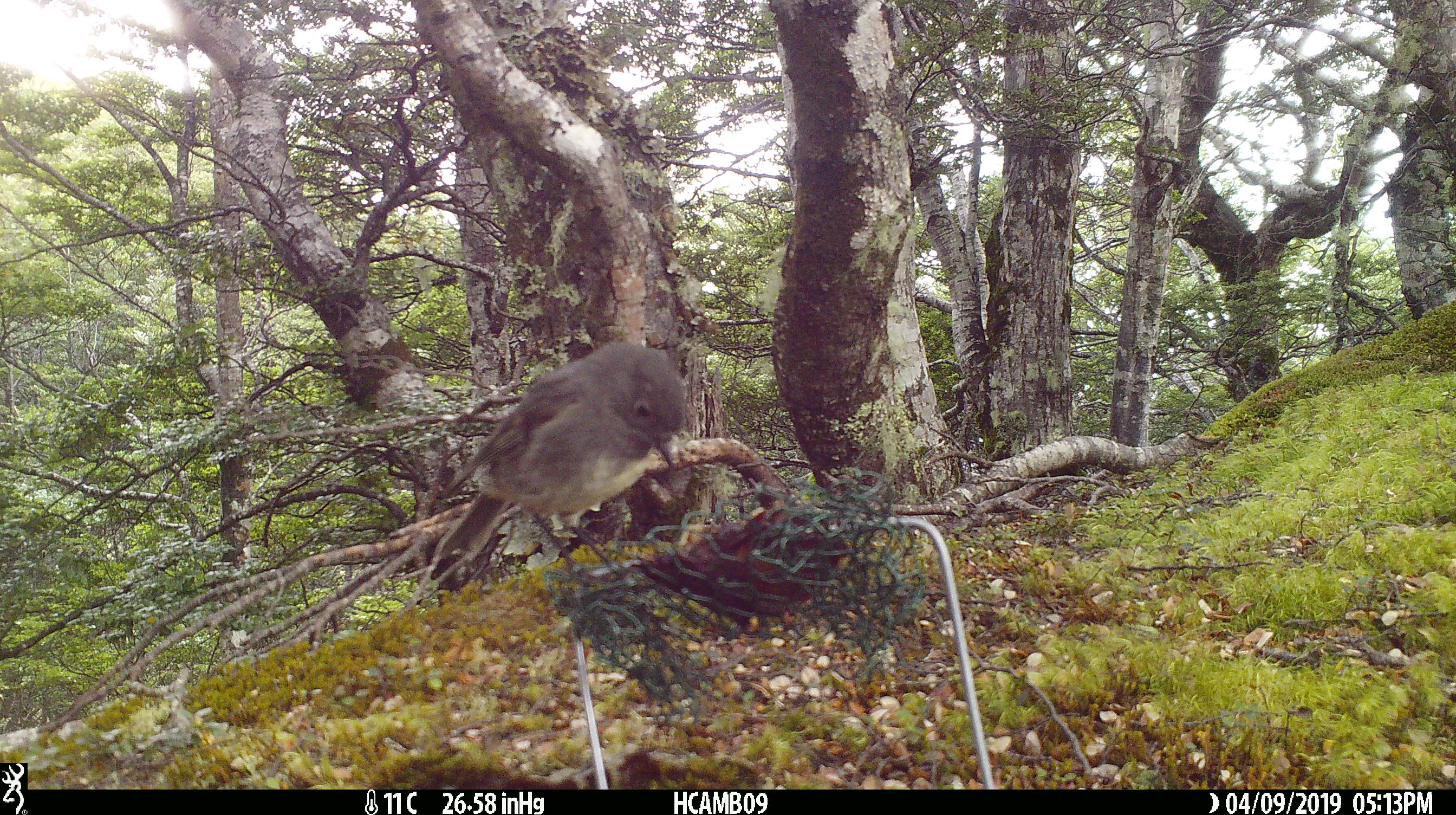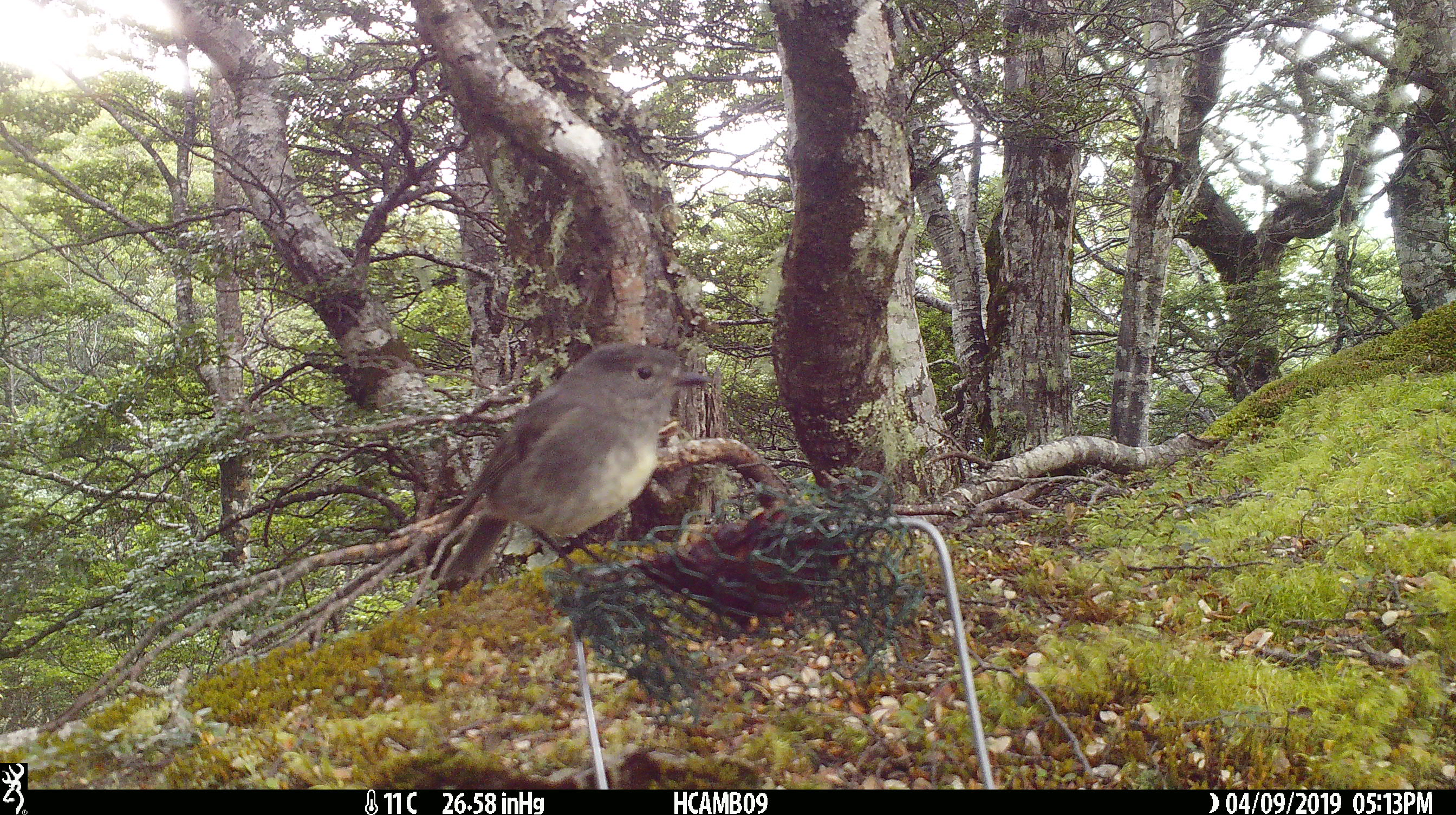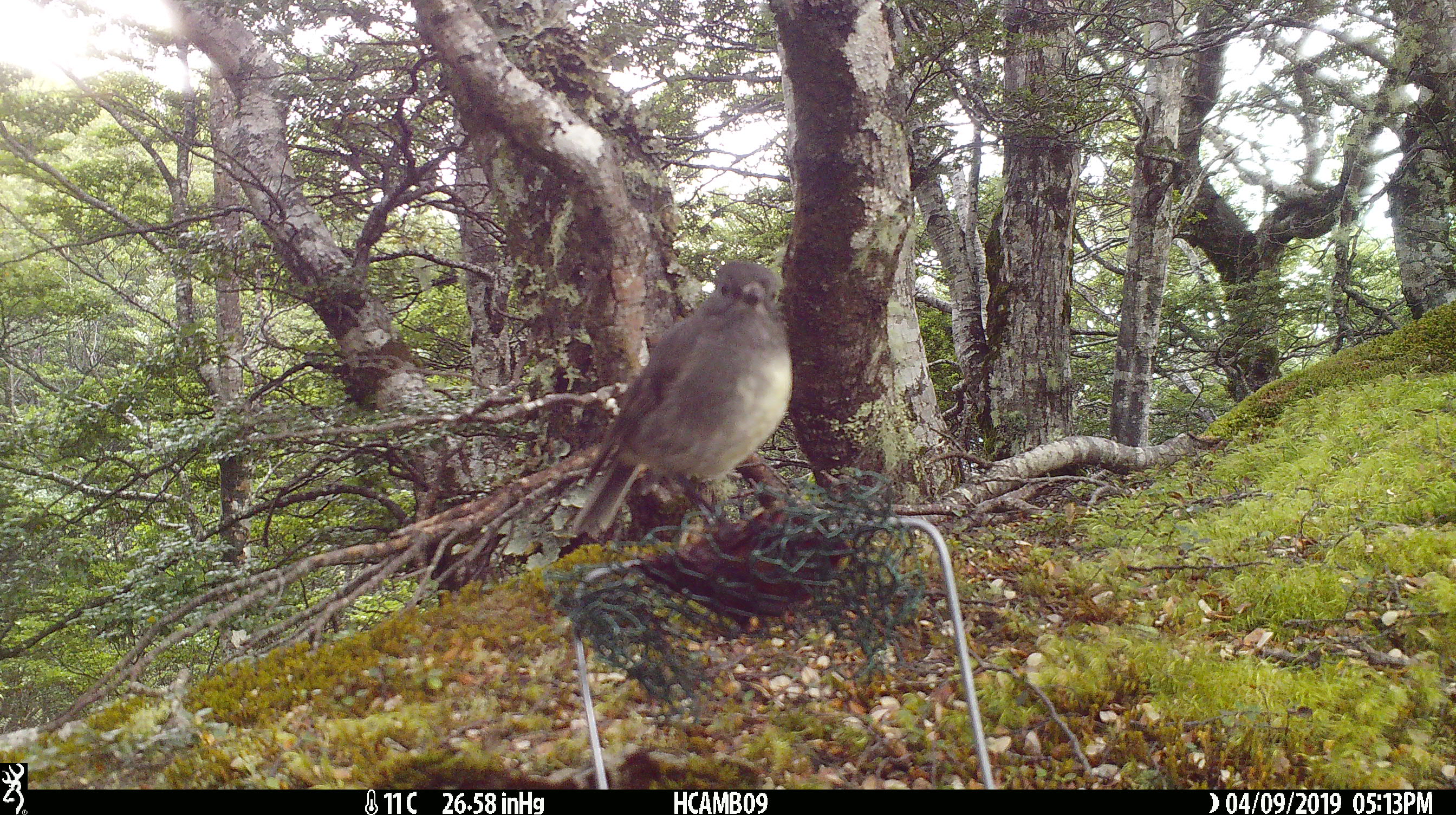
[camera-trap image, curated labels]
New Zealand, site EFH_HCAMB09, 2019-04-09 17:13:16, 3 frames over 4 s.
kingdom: Animalia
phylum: Chordata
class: Aves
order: Passeriformes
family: Petroicidae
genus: Petroica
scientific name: Petroica australis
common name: new zealand robin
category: robin